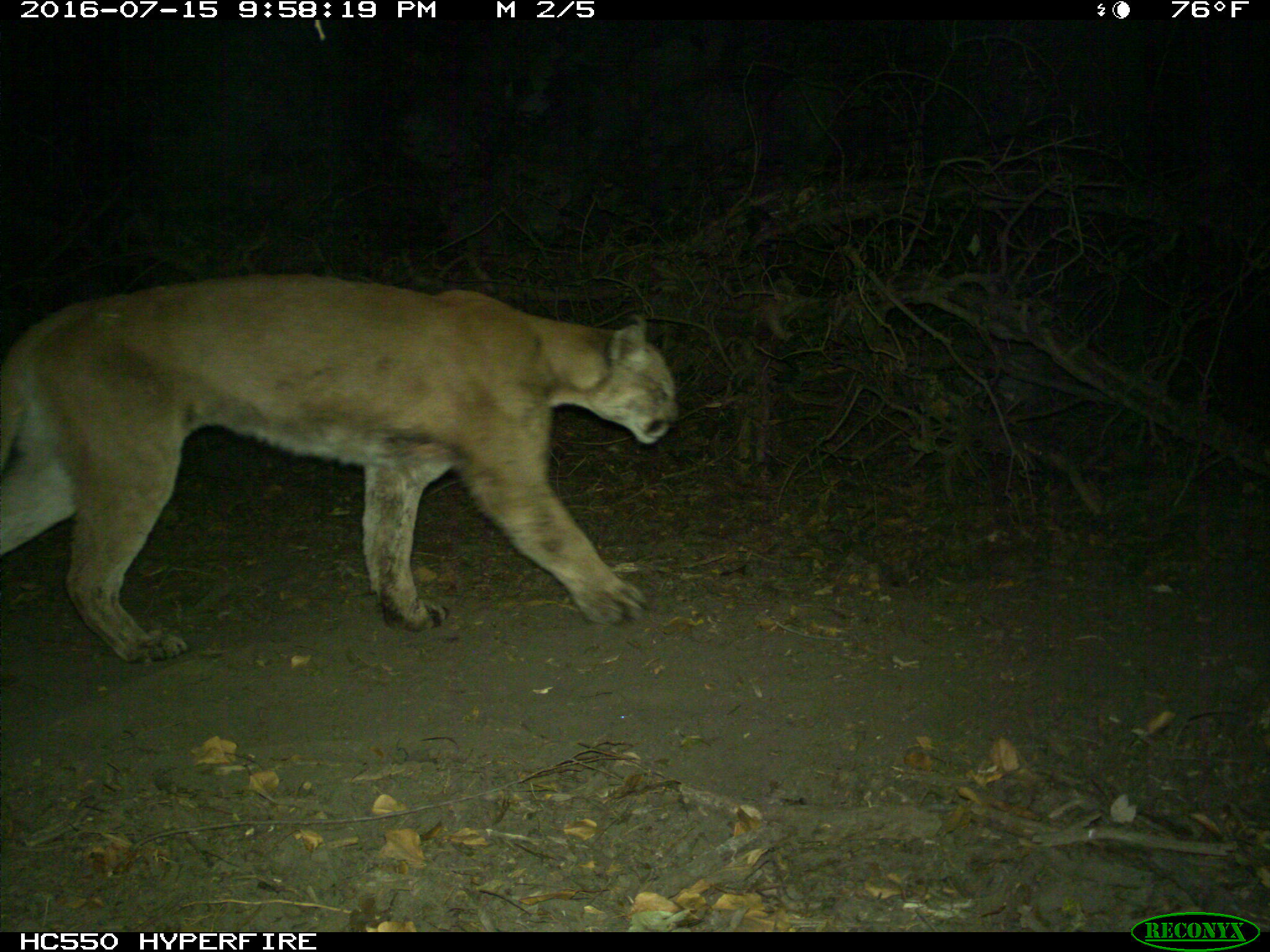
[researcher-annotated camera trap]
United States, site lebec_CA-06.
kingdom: Animalia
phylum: Chordata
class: Mammalia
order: Carnivora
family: Felidae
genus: Puma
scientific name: Puma concolor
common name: mountain lion